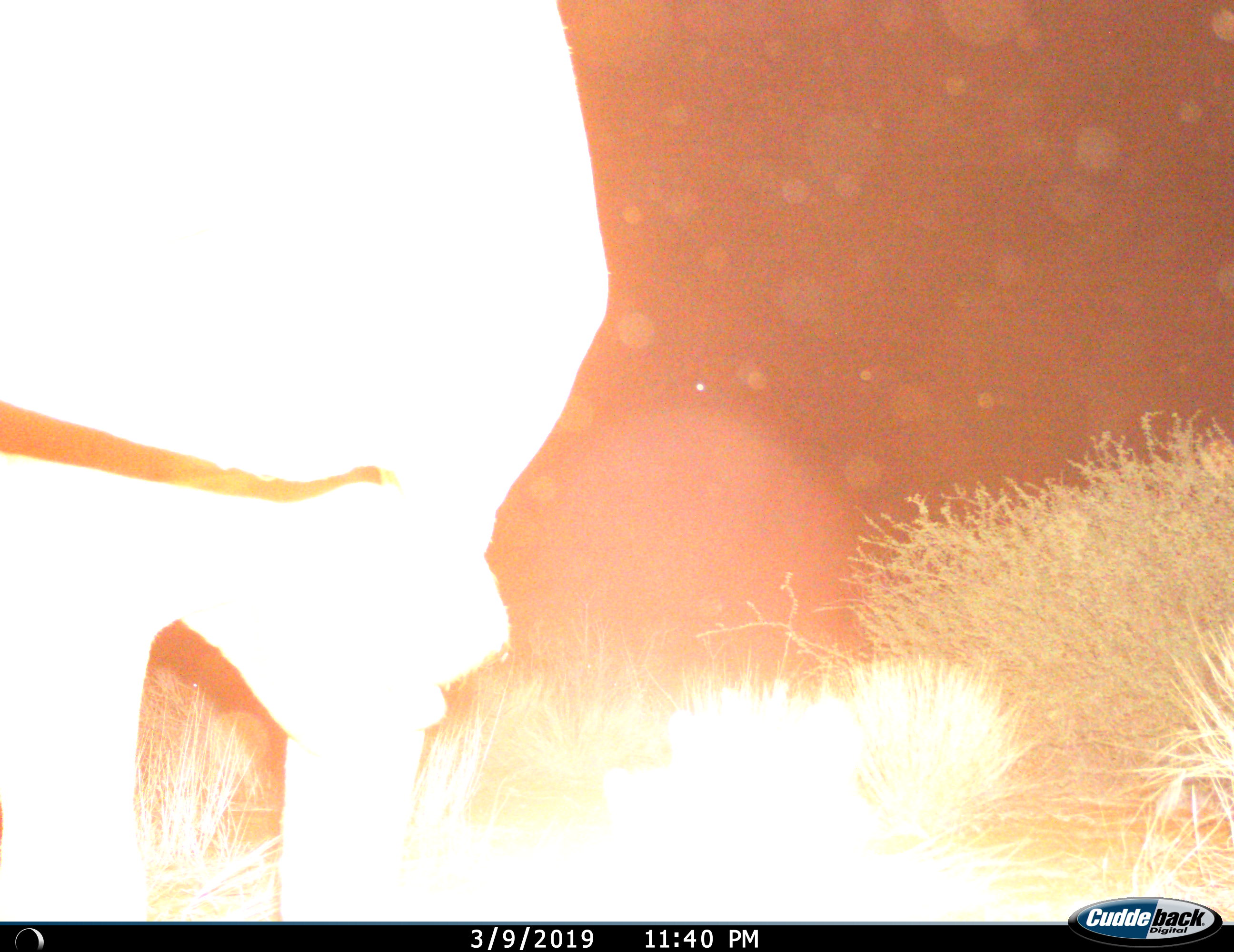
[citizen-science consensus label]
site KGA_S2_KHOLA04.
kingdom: Animalia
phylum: Chordata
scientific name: Vertebrata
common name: domestic animal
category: domesticanimal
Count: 1.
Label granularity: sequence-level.